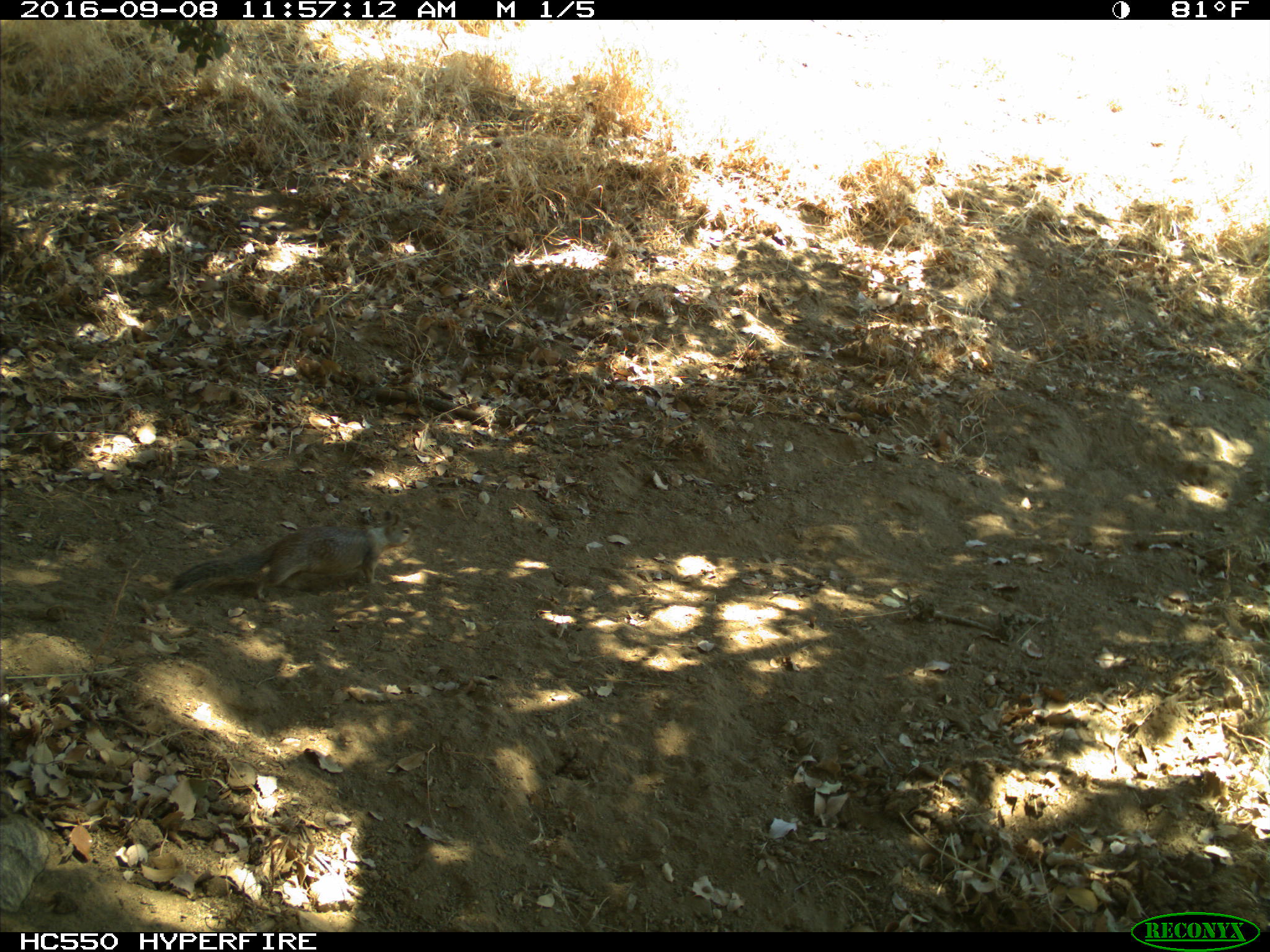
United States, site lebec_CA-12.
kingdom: Animalia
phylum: Chordata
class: Mammalia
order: Rodentia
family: Sciuridae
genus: Otospermophilus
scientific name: Otospermophilus beecheyi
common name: california ground squirrel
Otospermophilus beecheyi (california ground squirrel).